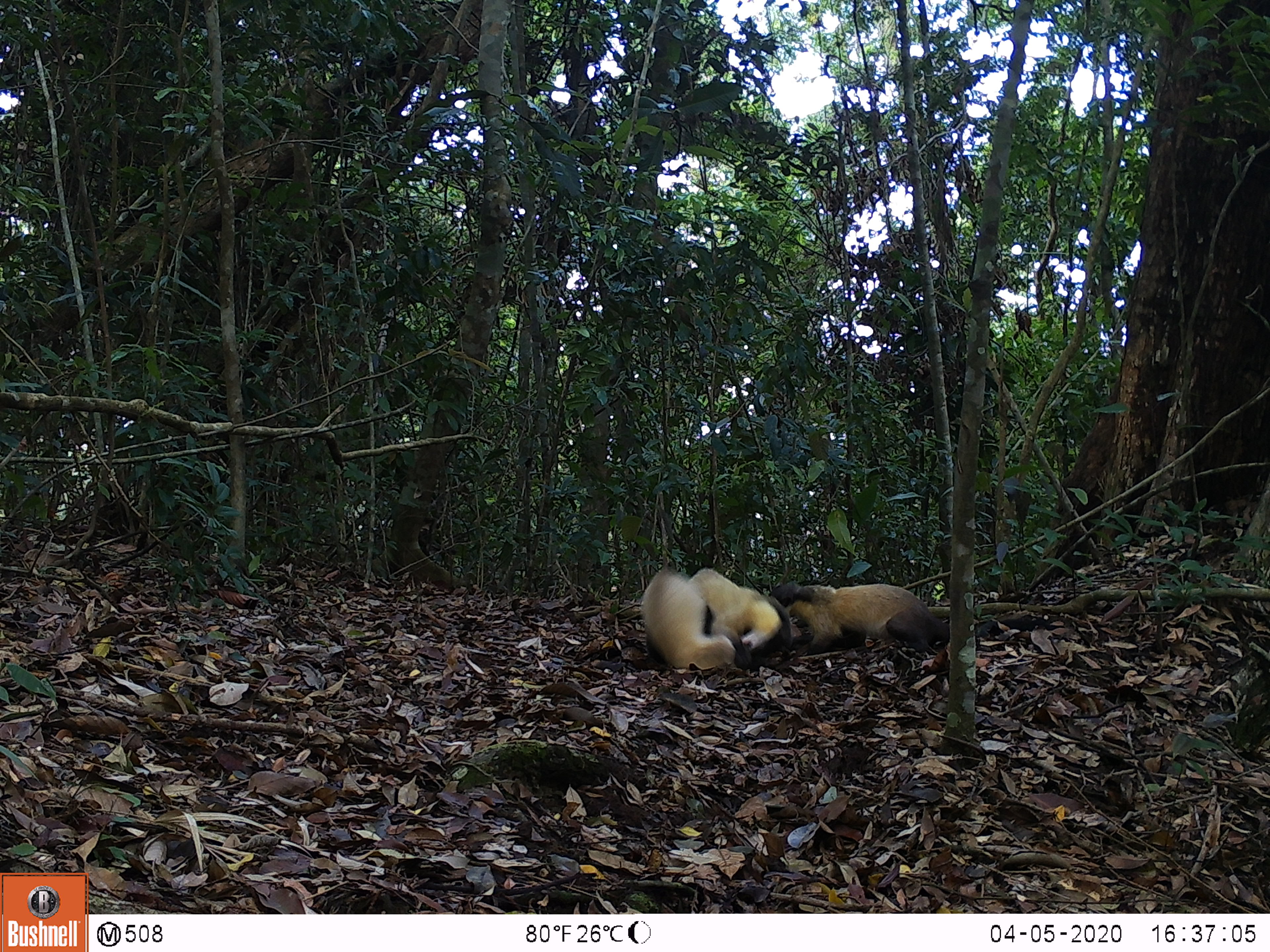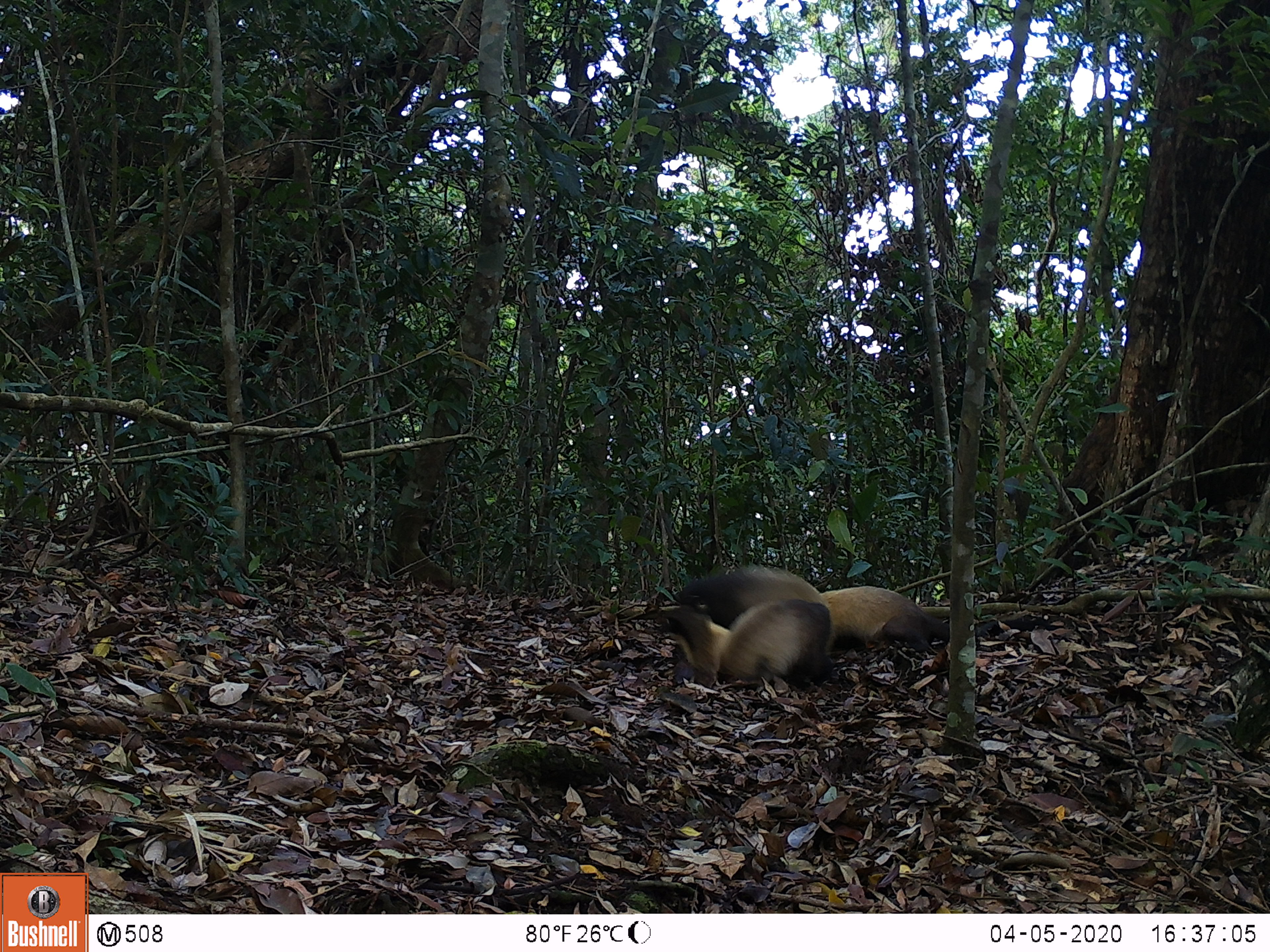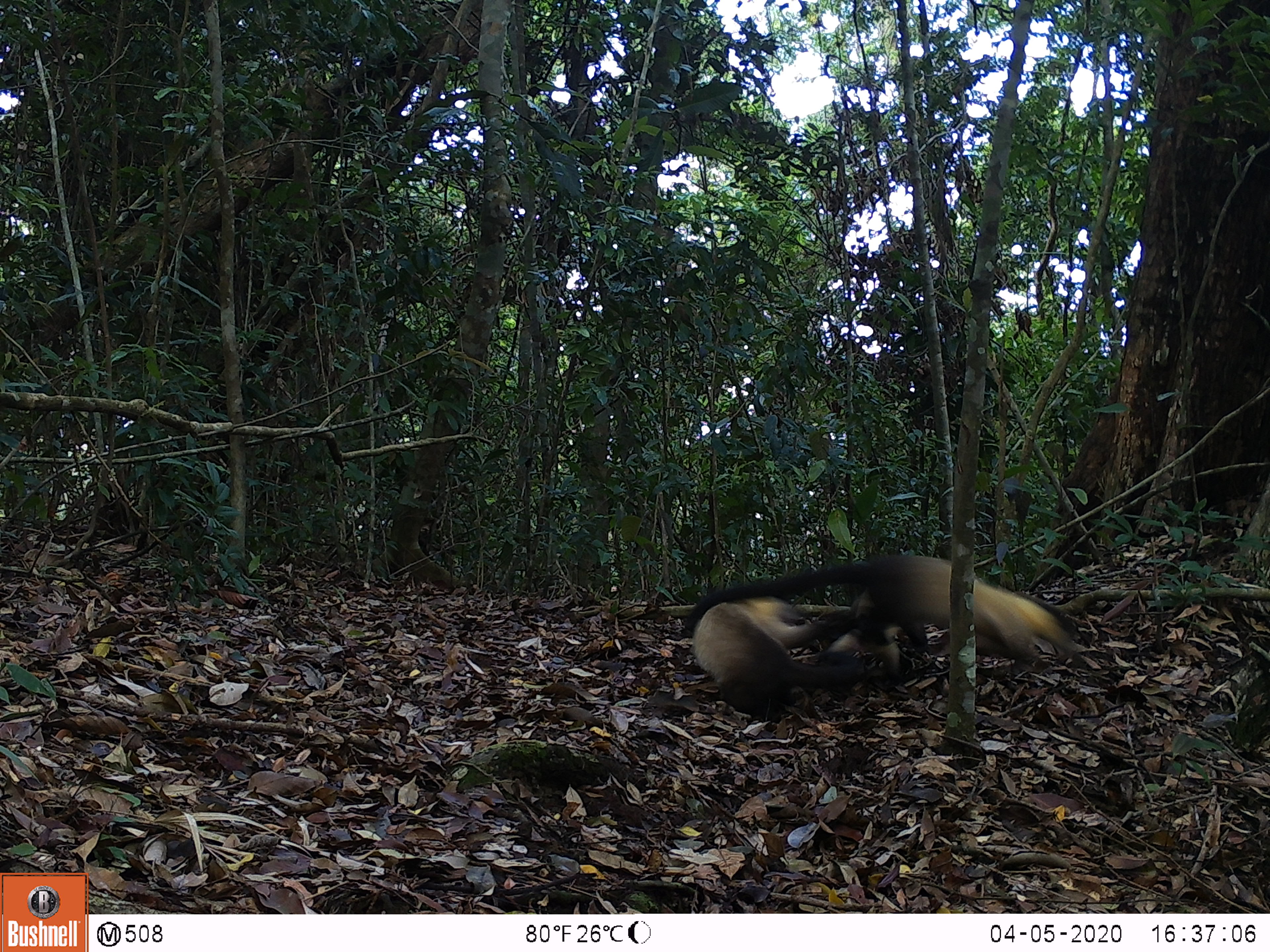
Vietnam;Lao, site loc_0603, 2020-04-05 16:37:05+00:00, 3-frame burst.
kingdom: Animalia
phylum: Chordata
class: Mammalia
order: Carnivora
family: Mustelidae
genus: Martes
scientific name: Martes flavigula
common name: yellow-throated marten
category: yellow throated marten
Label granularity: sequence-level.